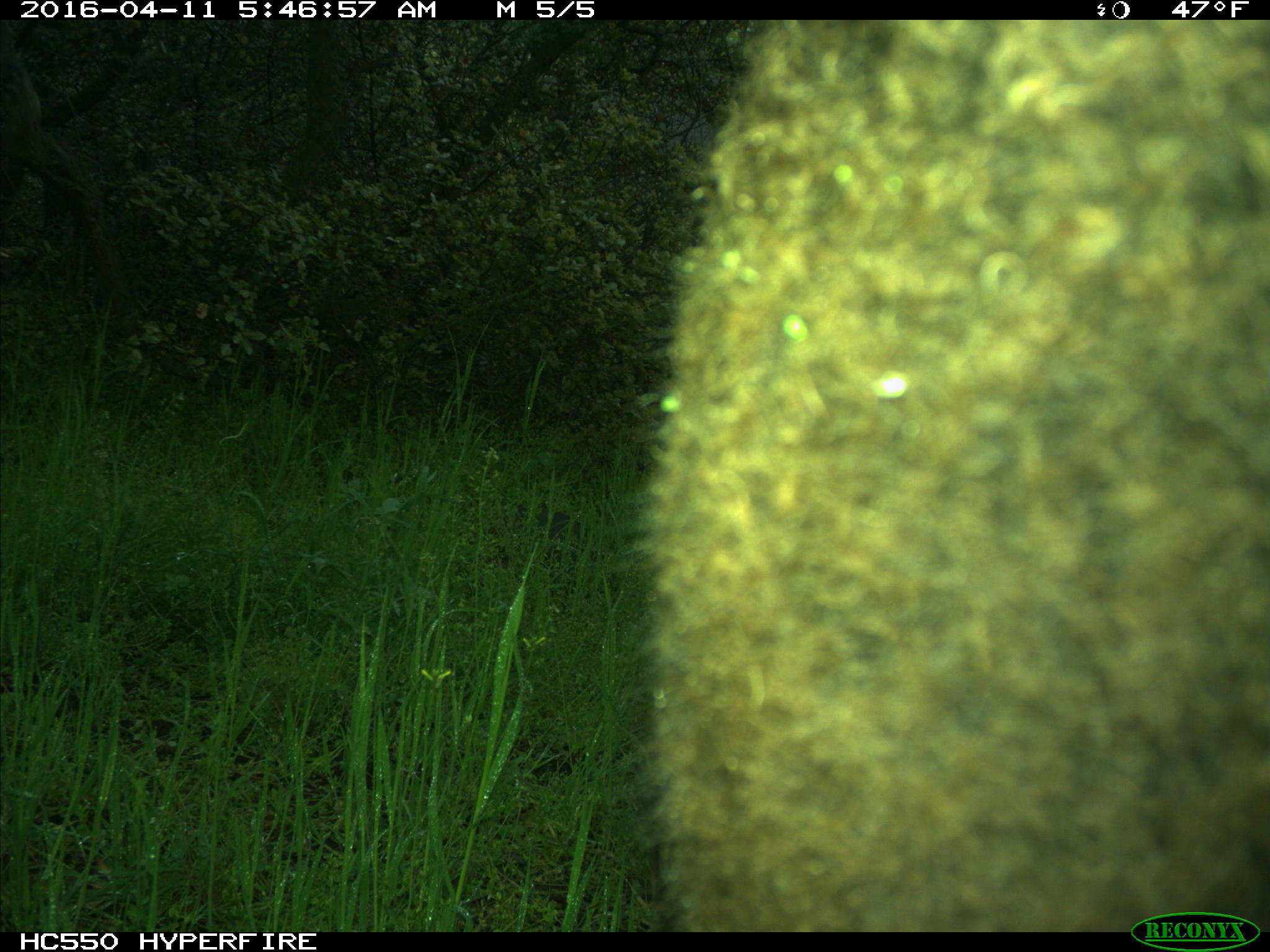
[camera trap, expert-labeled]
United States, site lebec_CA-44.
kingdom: Animalia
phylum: Chordata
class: Mammalia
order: Artiodactyla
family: Bovidae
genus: Bos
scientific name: Bos taurus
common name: domestic cow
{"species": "Bos taurus (domestic cow)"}